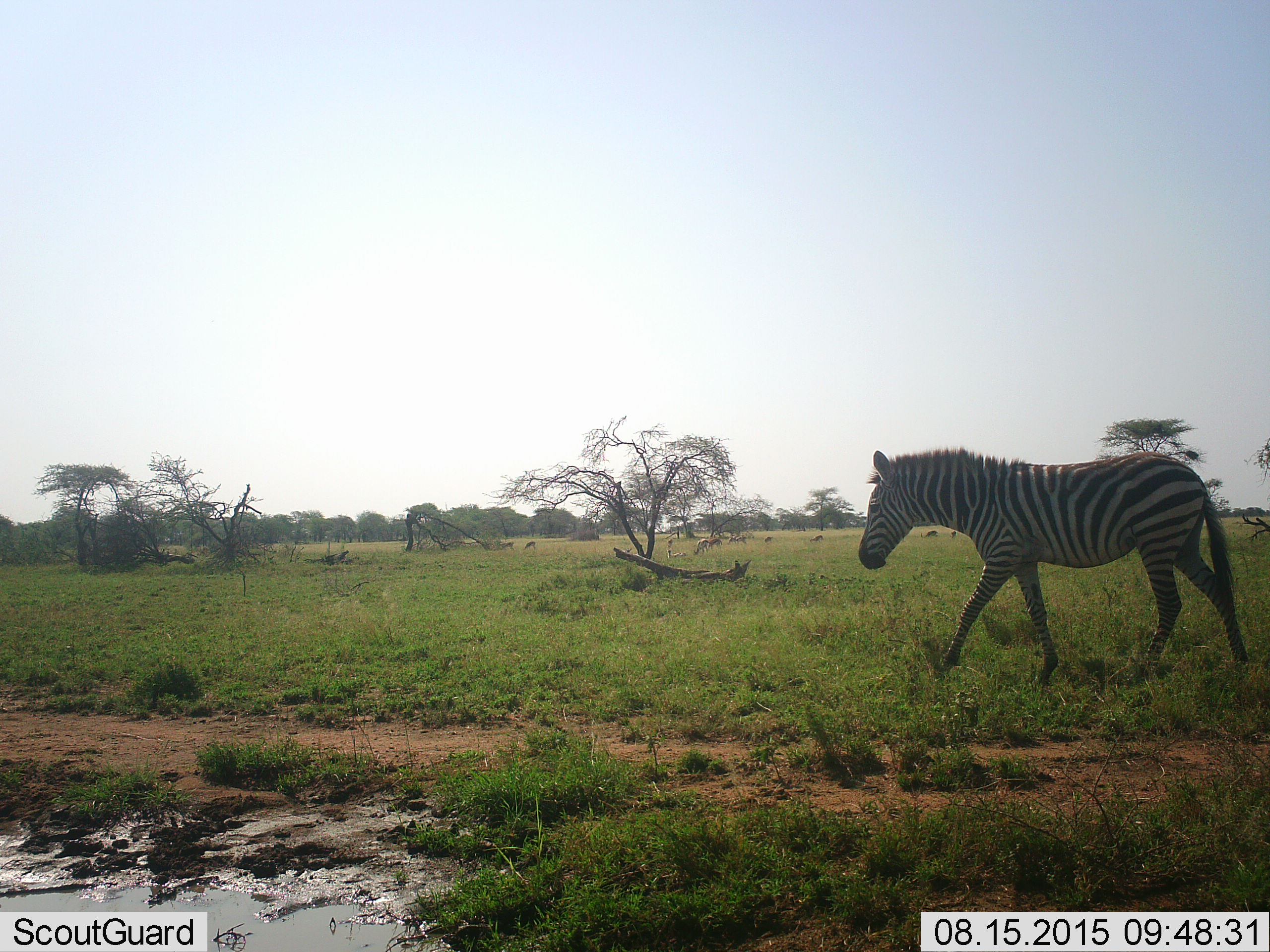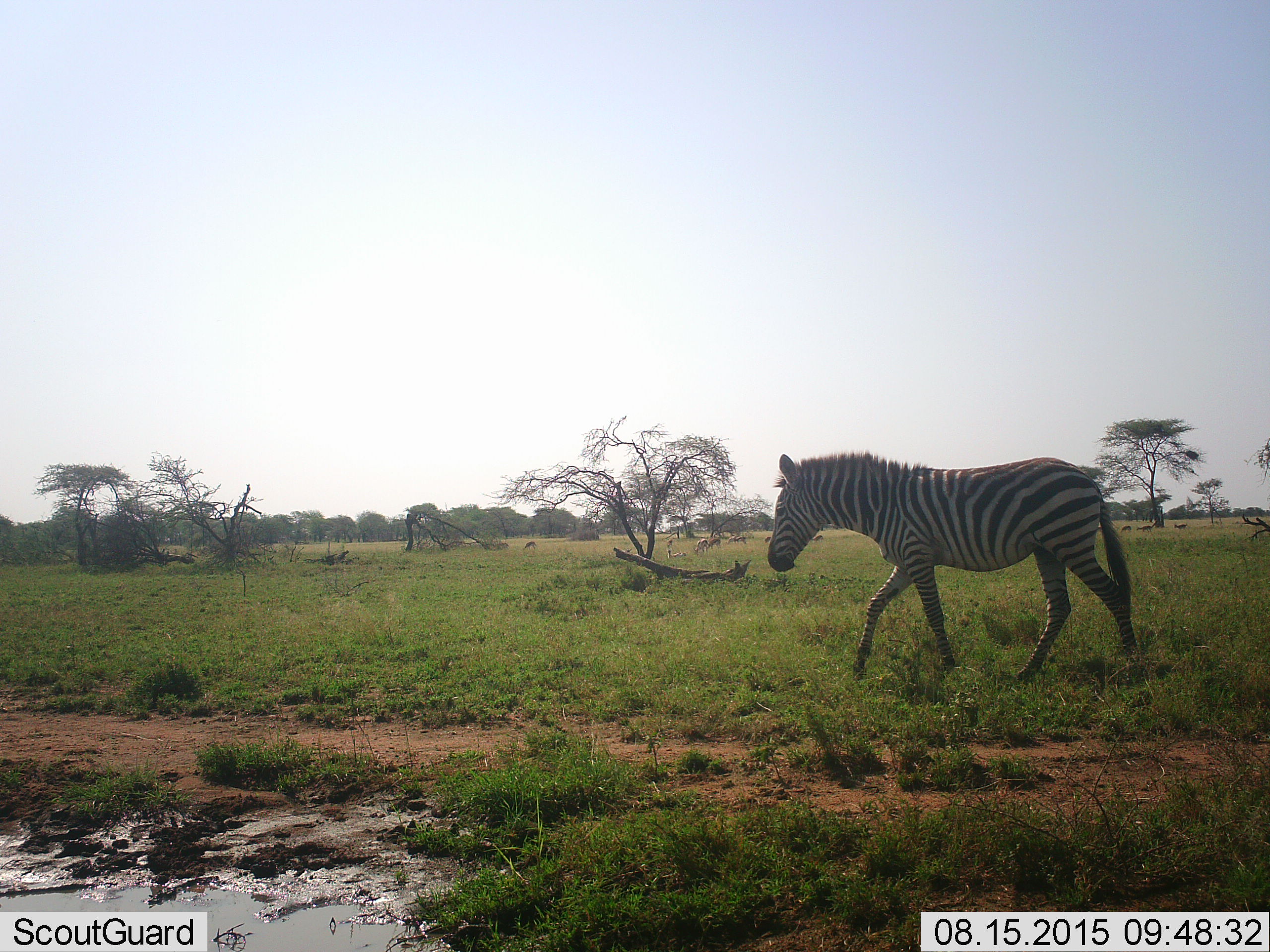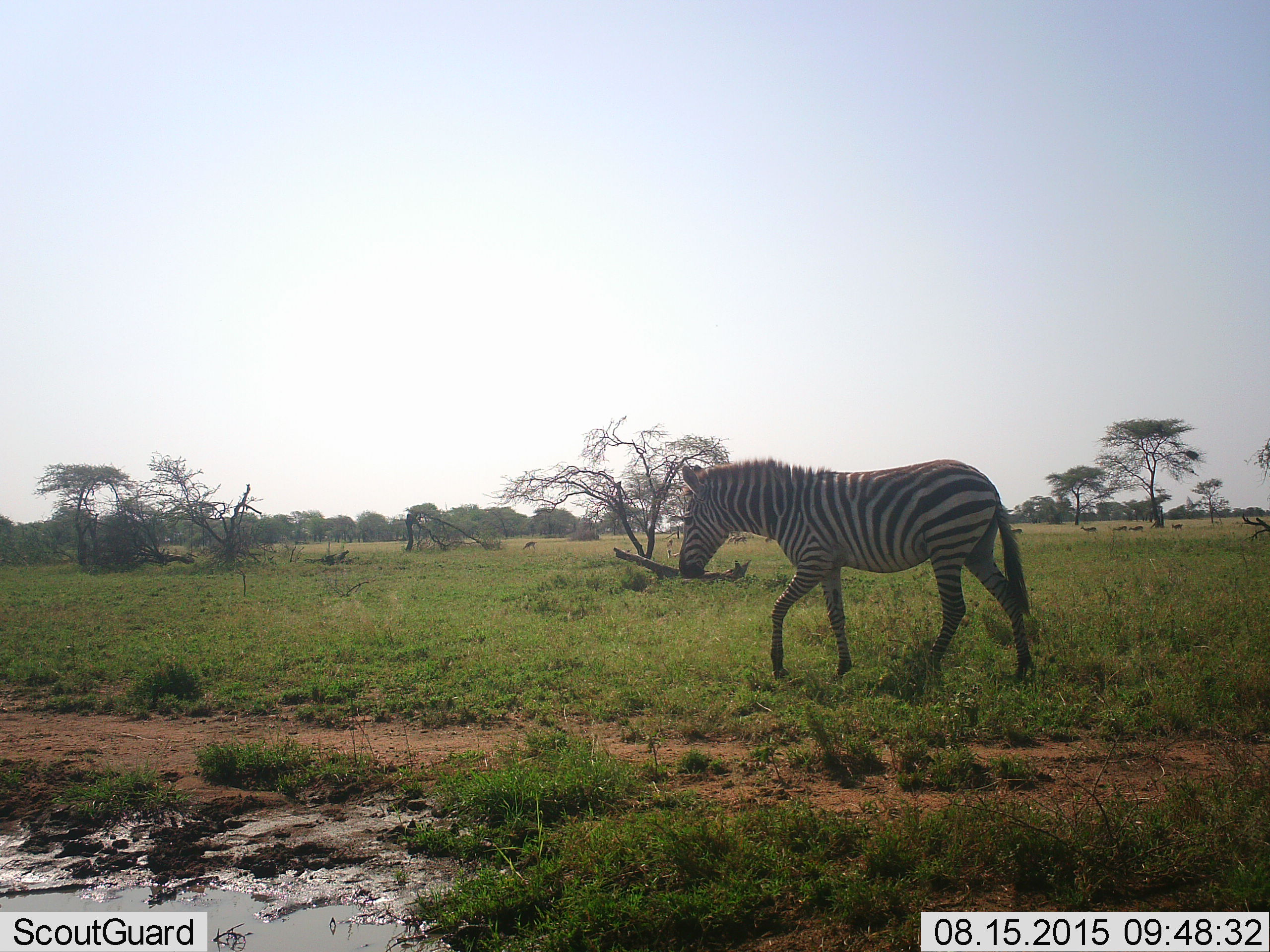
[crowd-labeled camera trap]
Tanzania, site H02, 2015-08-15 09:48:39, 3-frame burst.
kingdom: Animalia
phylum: Chordata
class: Mammalia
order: Perissodactyla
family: Equidae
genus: Equus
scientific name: Equus quagga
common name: plains zebra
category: zebra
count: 1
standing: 17%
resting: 0%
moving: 100%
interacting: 0%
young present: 0%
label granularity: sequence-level